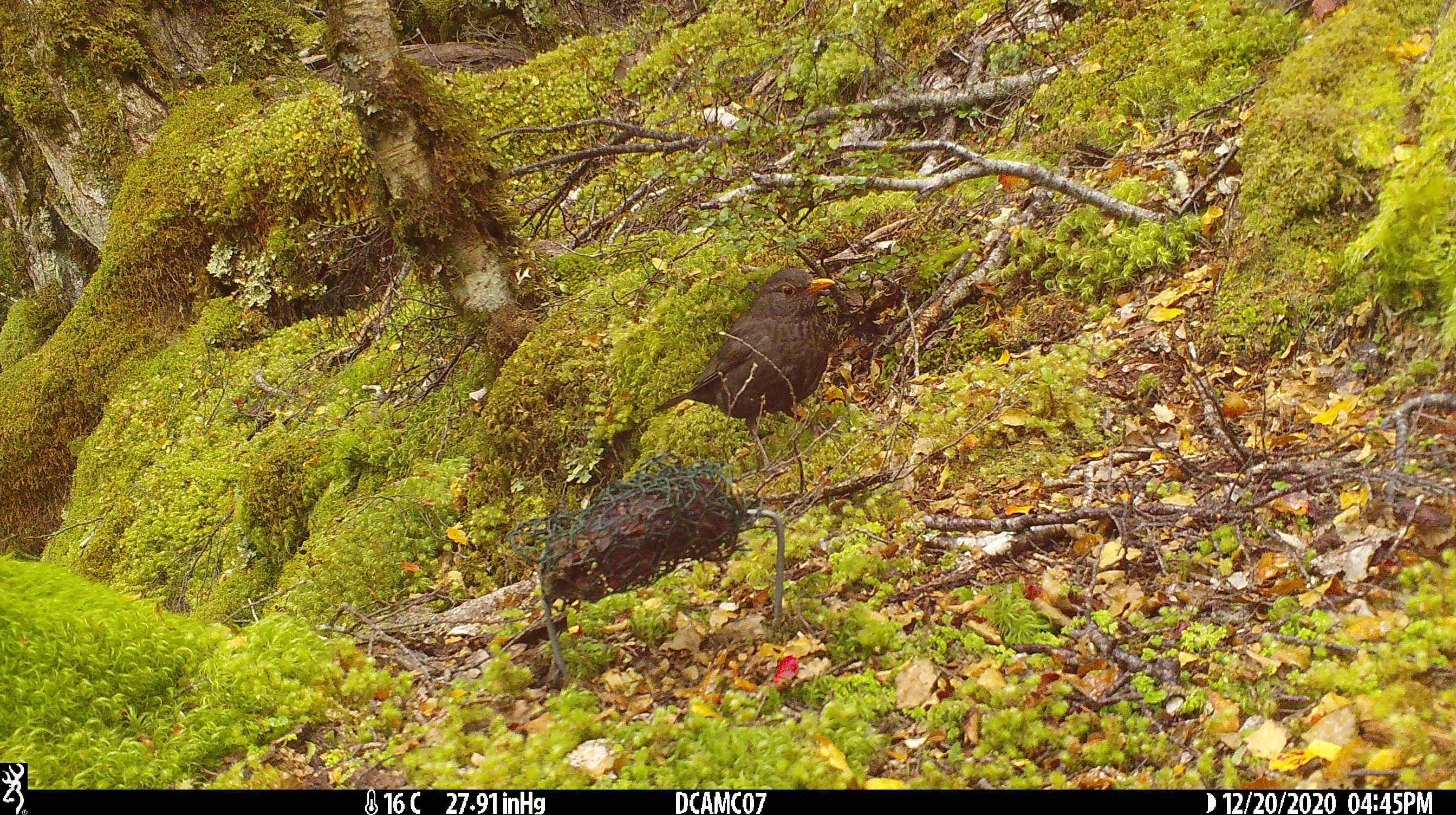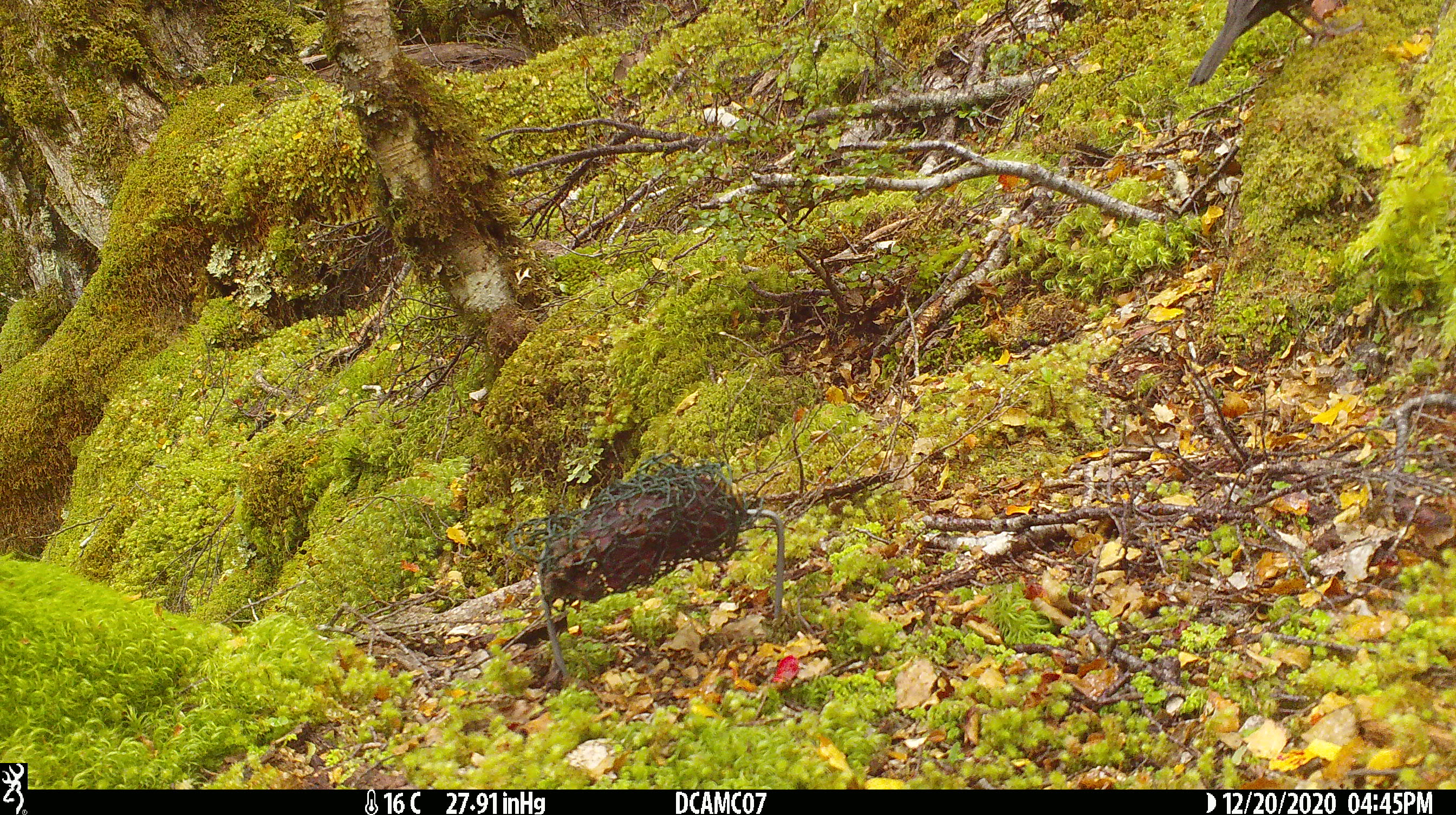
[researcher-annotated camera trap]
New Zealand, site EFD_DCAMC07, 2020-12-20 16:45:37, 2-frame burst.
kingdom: Animalia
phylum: Chordata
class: Aves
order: Passeriformes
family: Turdidae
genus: Turdus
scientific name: Turdus merula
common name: eurasian blackbird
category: blackbird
Blackbird (eurasian blackbird) (Turdus merula).